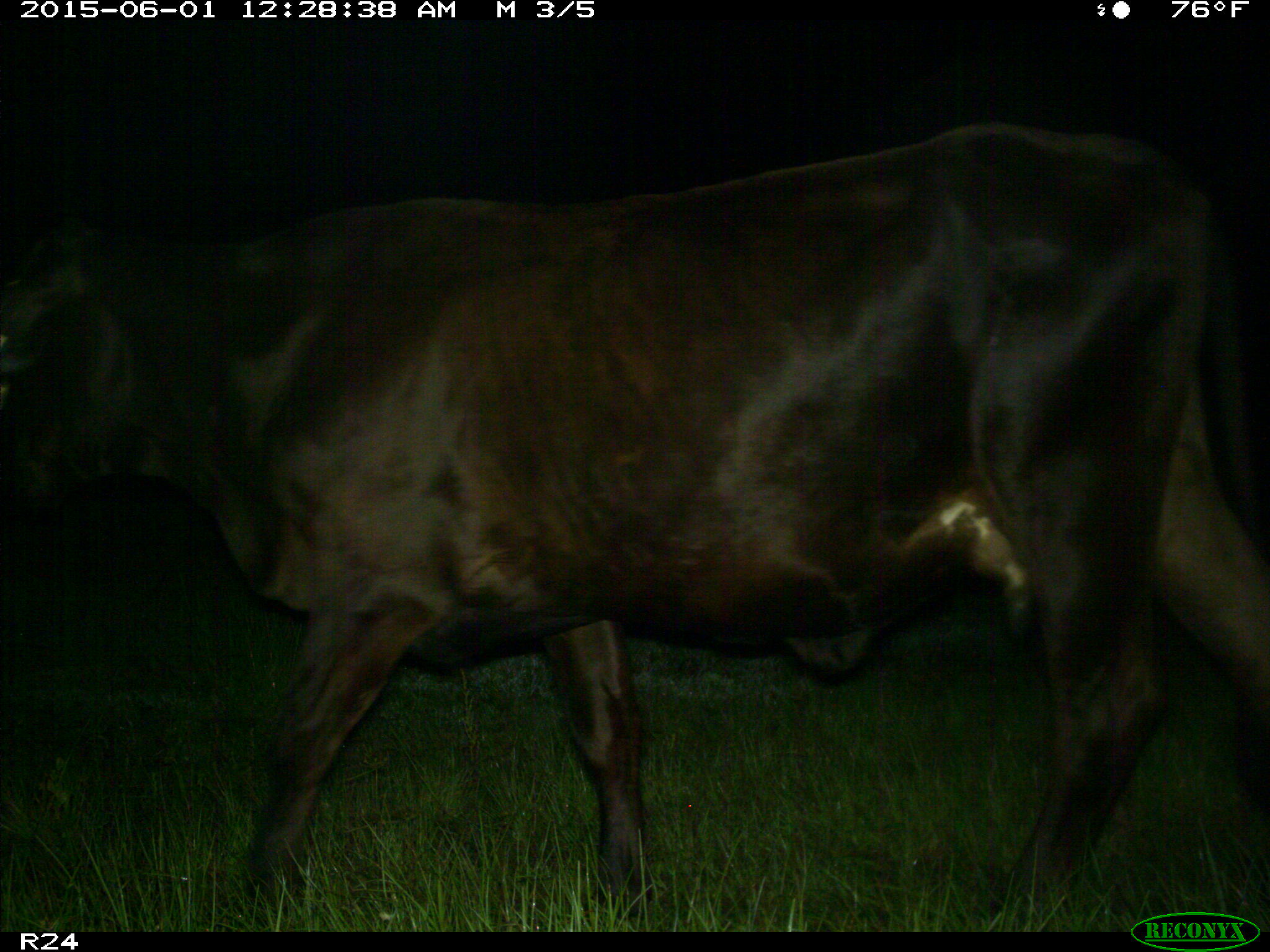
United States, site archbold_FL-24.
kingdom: Animalia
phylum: Chordata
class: Mammalia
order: Artiodactyla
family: Bovidae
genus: Bos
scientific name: Bos taurus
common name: domestic cow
Bos taurus (domestic cow).